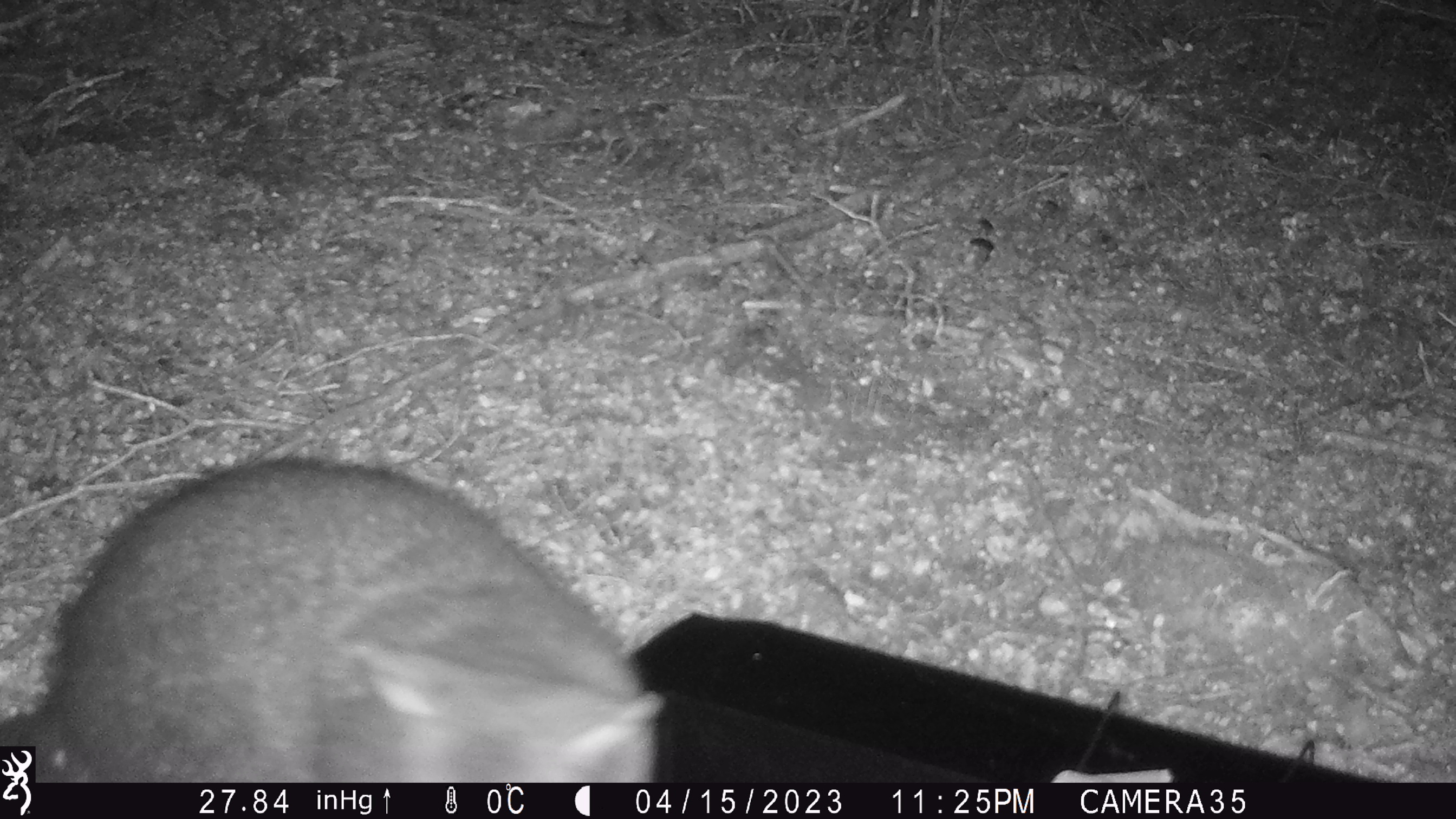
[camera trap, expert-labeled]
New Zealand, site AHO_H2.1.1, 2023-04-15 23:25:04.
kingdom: Animalia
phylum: Chordata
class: Mammalia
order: Carnivora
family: Mustelidae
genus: Mustela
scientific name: Mustela erminea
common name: stoat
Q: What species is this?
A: Stoat (Mustela erminea).